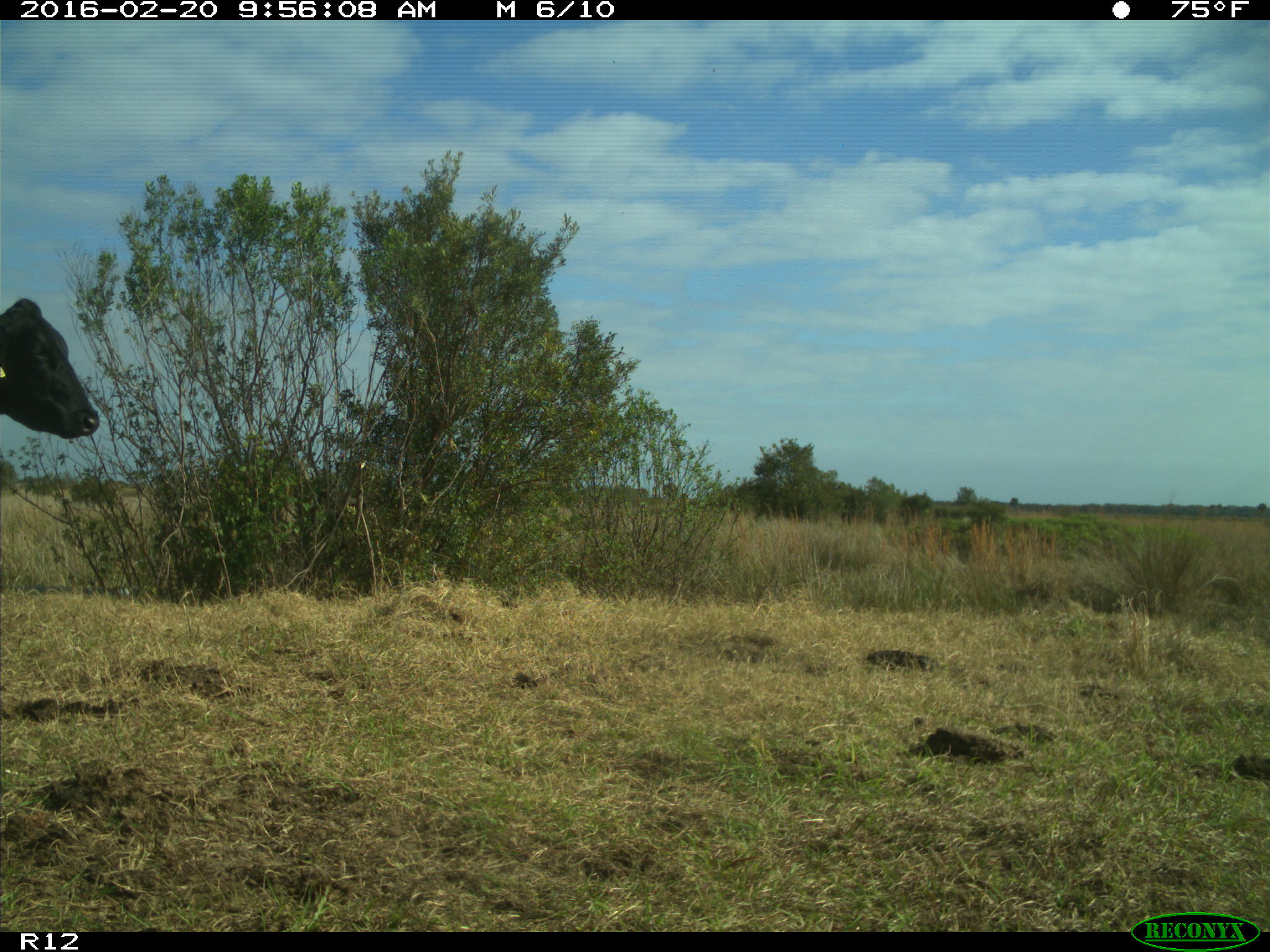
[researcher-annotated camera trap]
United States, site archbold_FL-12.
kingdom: Animalia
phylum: Chordata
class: Mammalia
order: Artiodactyla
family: Bovidae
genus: Bos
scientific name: Bos taurus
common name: domestic cow